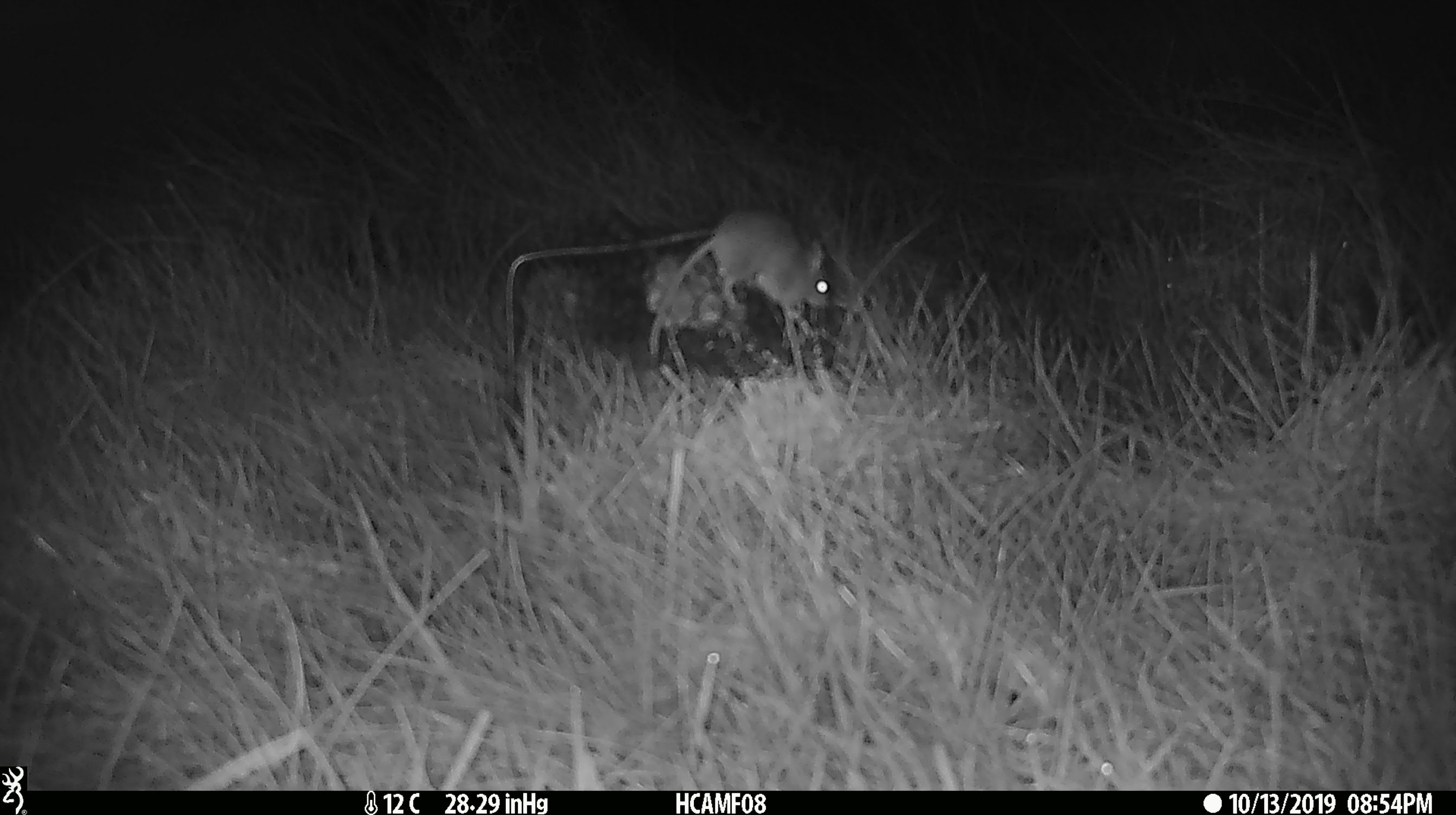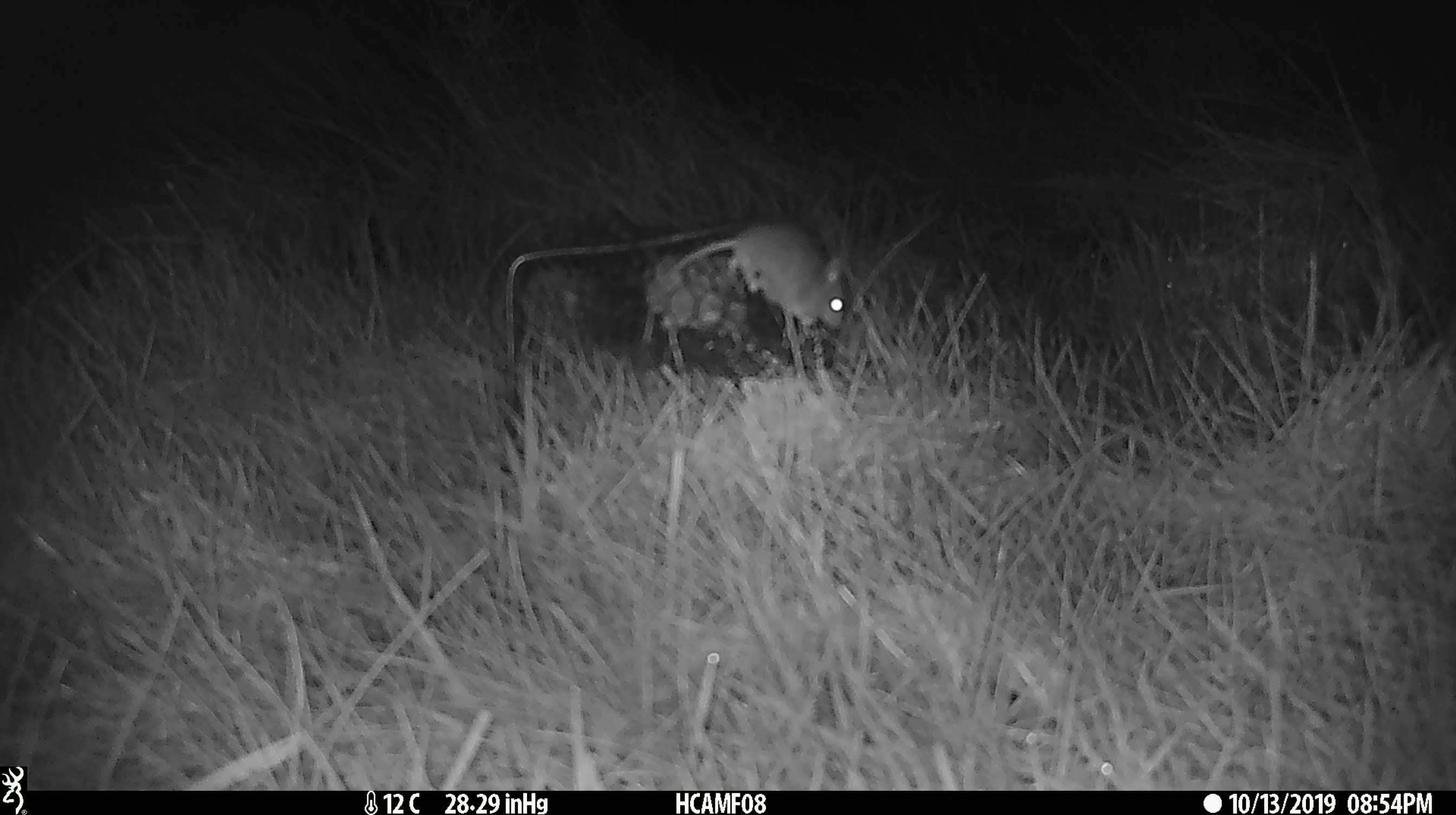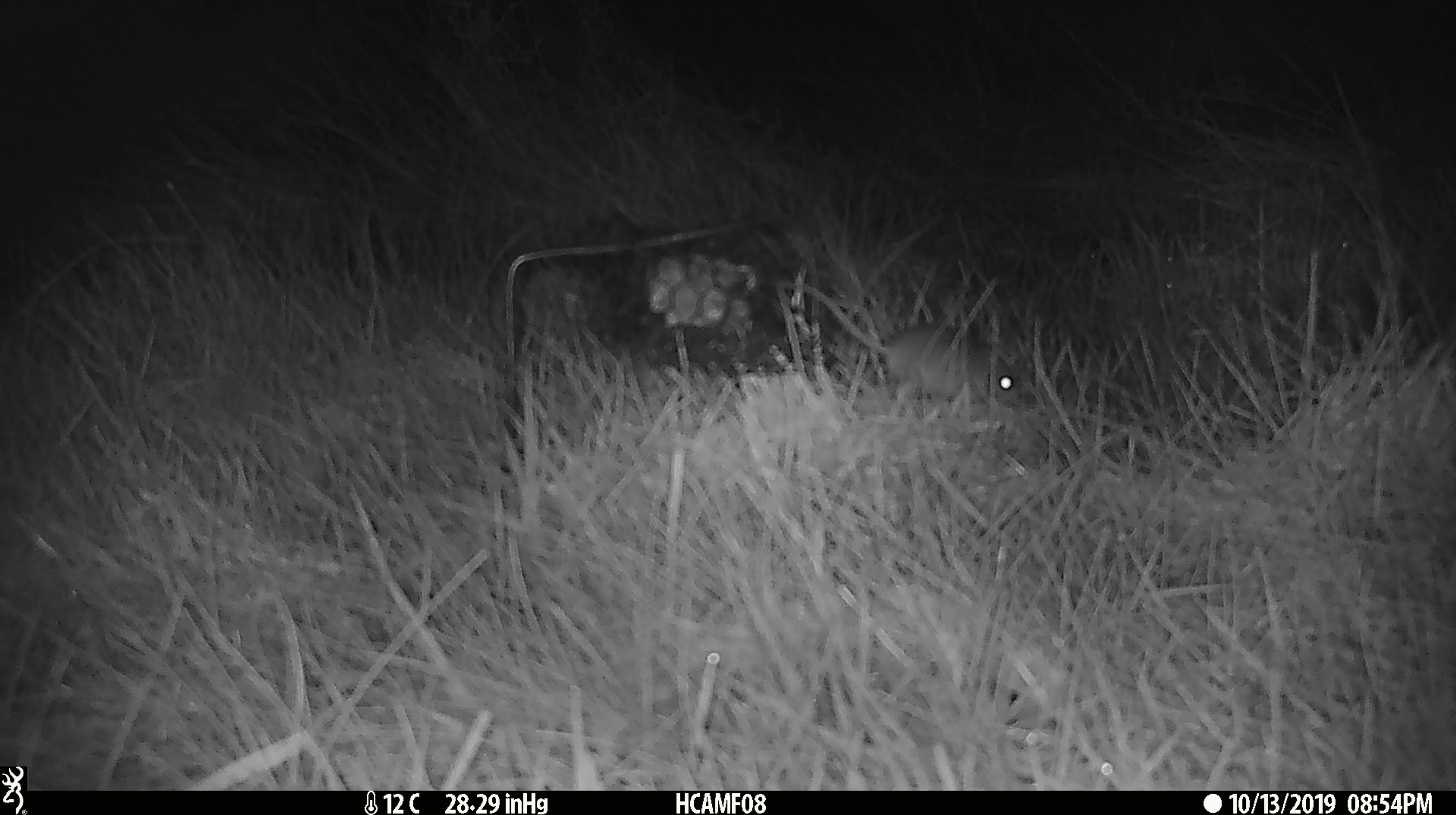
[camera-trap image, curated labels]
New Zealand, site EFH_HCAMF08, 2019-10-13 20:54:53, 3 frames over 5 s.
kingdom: Animalia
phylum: Chordata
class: Mammalia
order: Rodentia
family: Muridae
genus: Mus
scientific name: Mus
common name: mouse